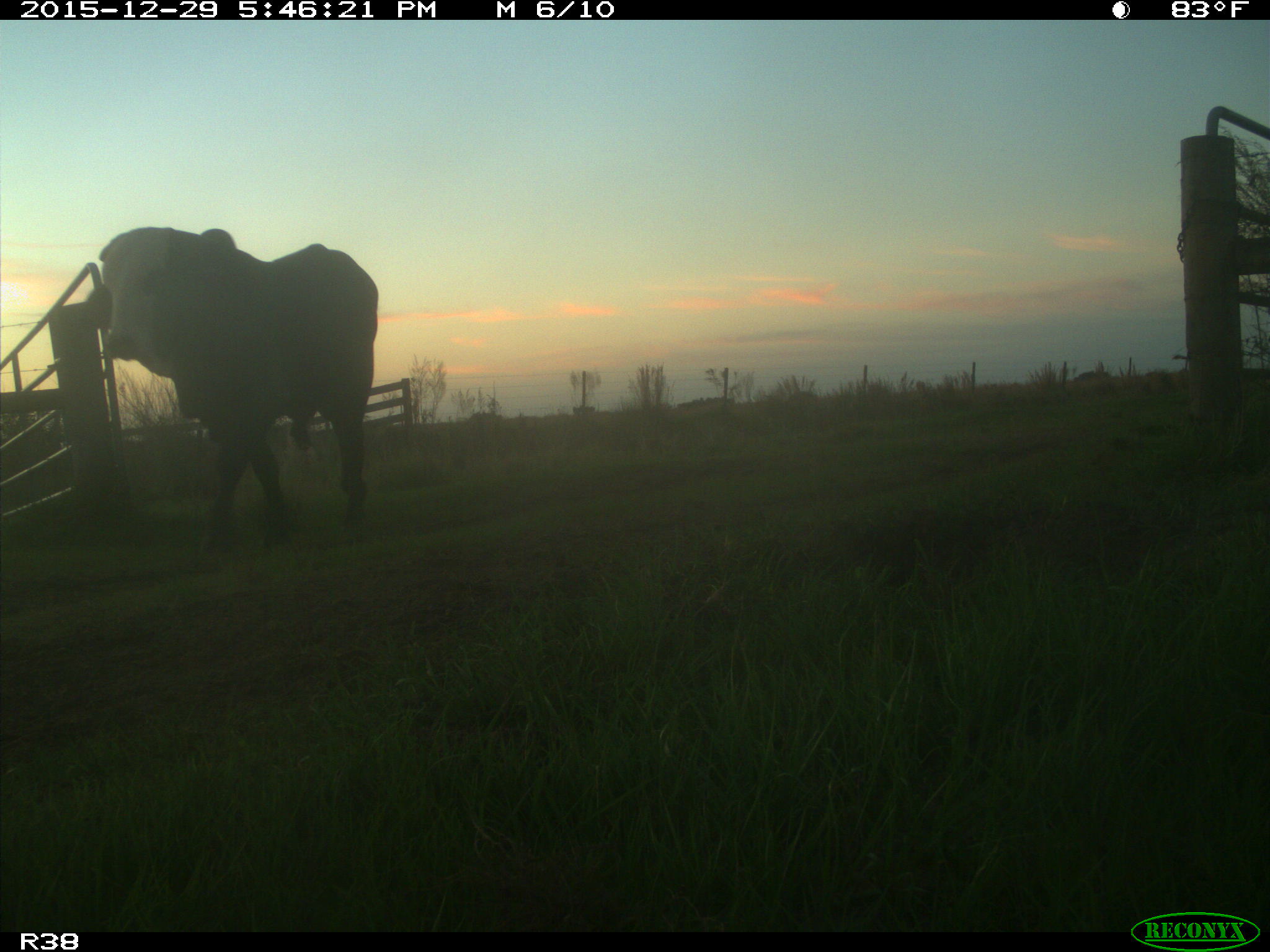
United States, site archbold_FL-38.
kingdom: Animalia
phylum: Chordata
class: Mammalia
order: Artiodactyla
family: Bovidae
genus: Bos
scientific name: Bos taurus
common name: domestic cow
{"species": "Bos taurus (domestic cow)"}